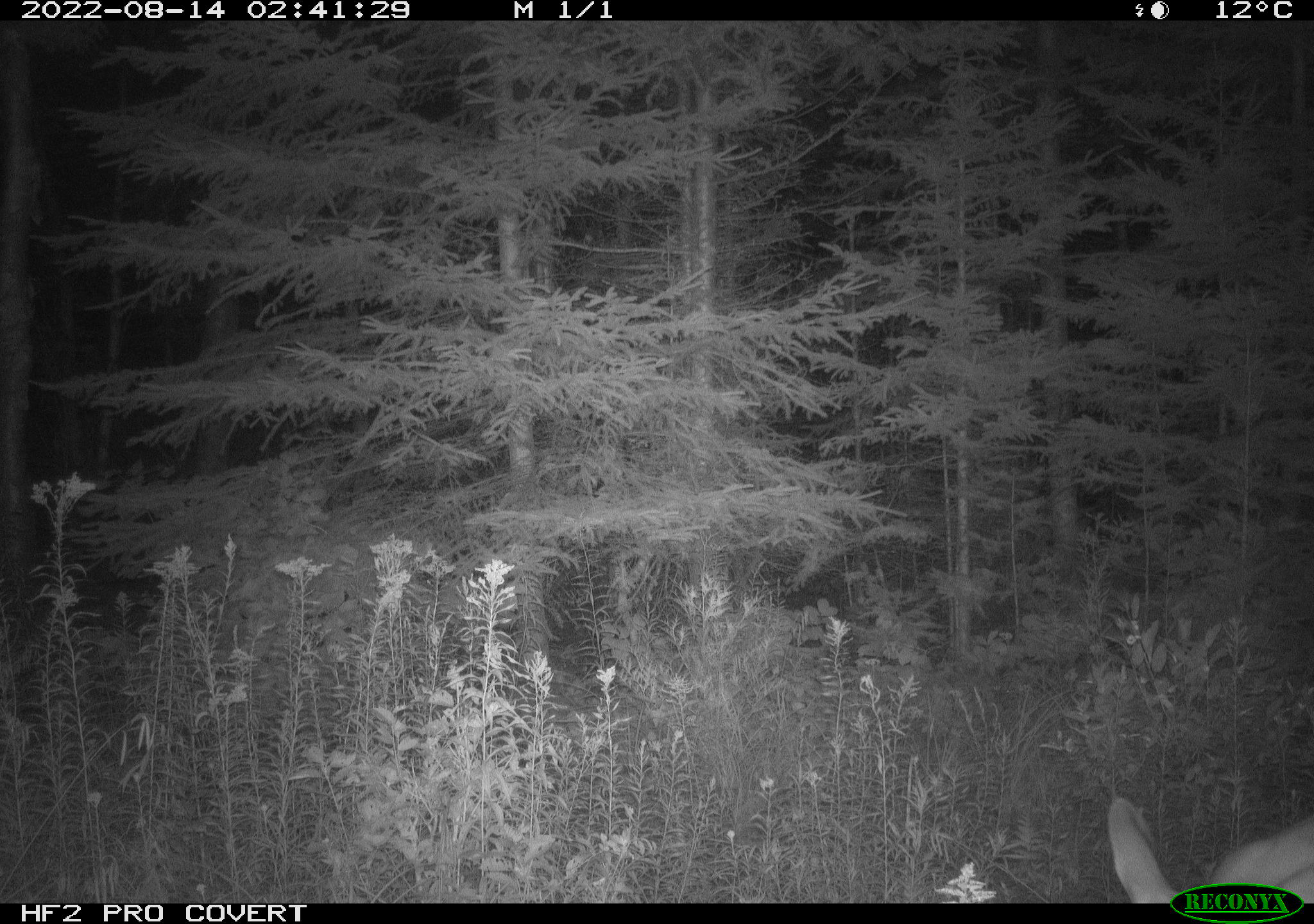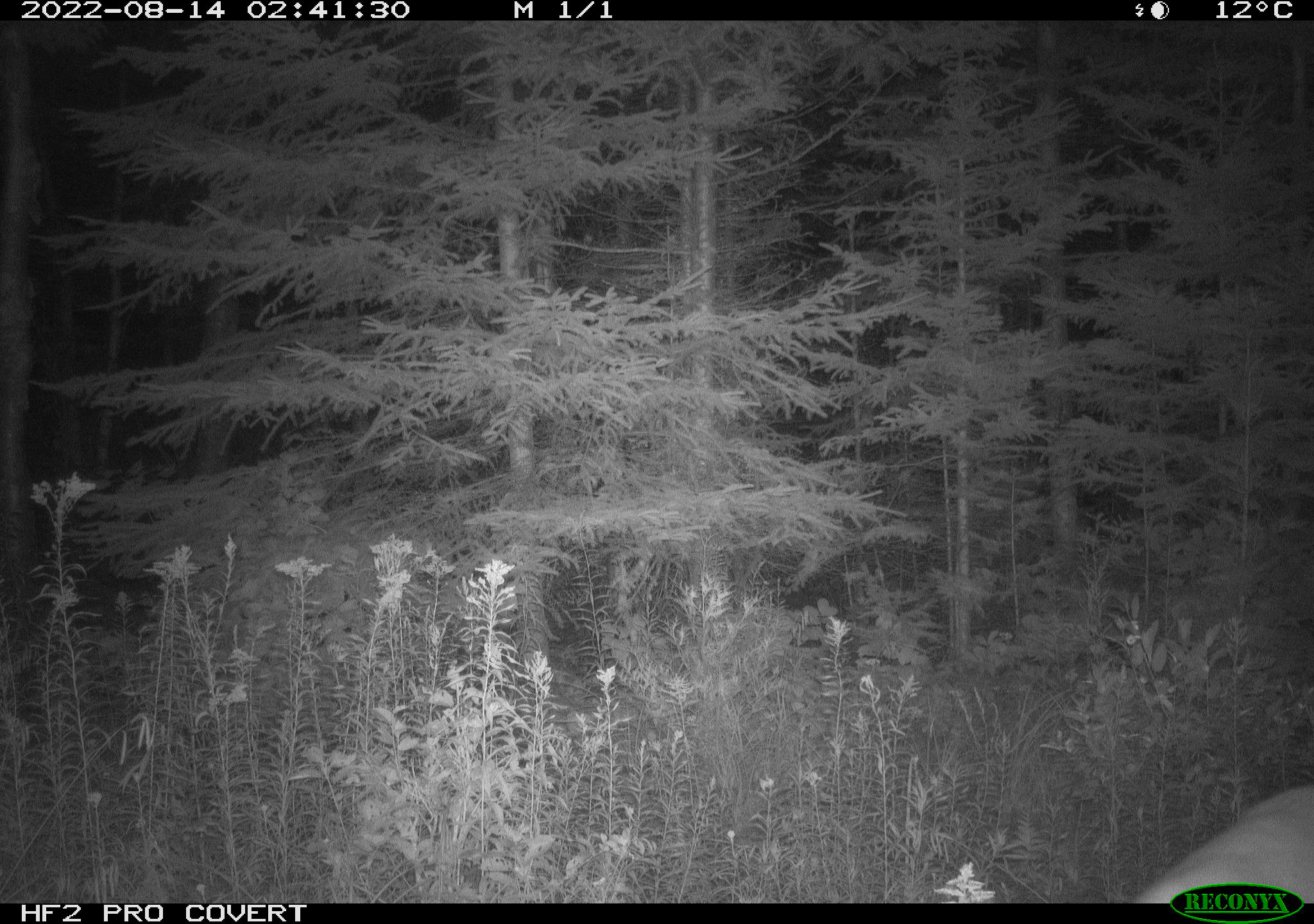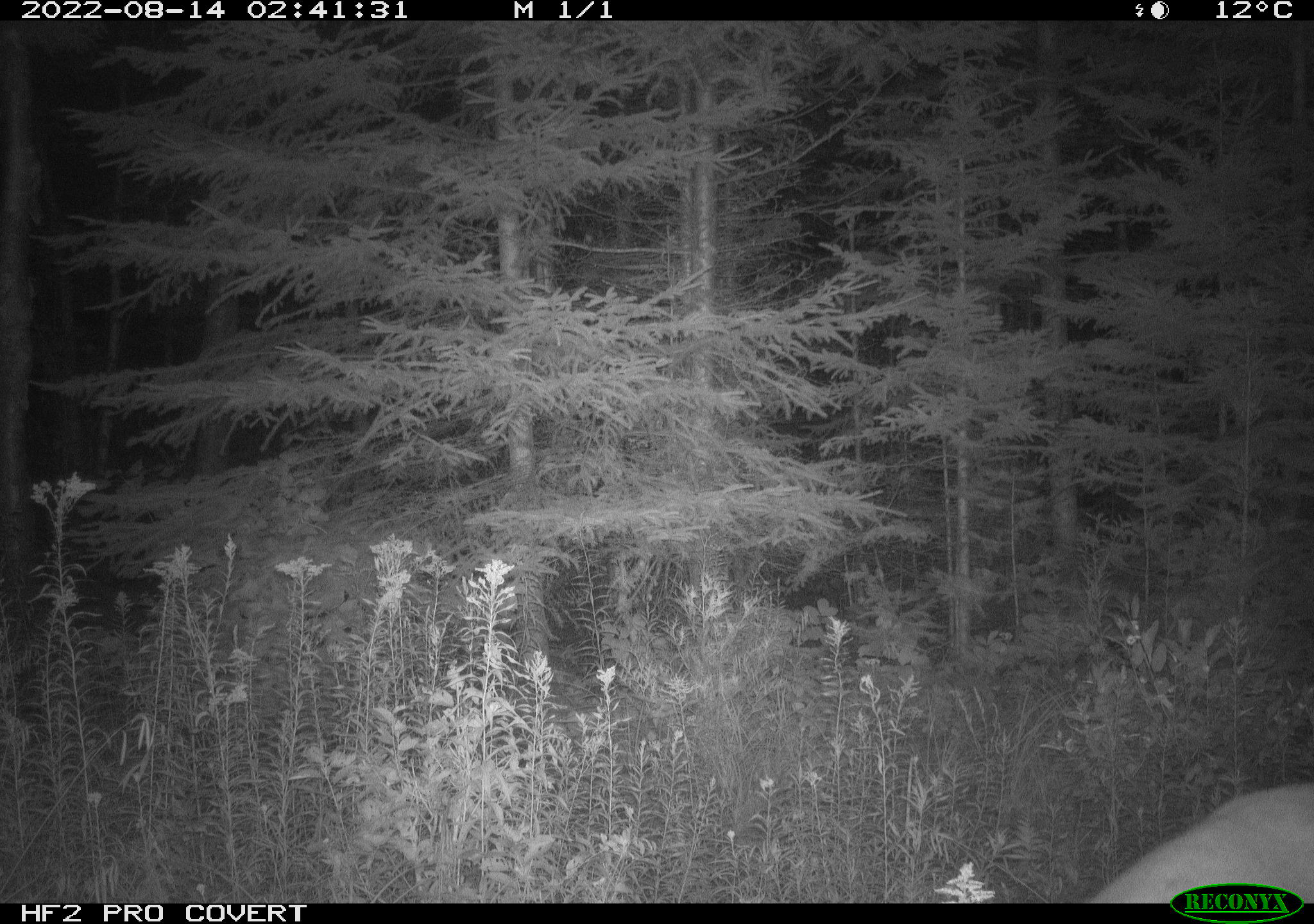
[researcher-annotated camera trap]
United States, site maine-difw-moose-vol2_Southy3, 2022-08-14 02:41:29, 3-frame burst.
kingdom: Animalia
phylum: Chordata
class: Mammalia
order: Artiodactyla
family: Cervidae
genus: Odocoileus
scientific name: Odocoileus virginianus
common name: white-tailed deer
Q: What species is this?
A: White-tailed deer (Odocoileus virginianus).